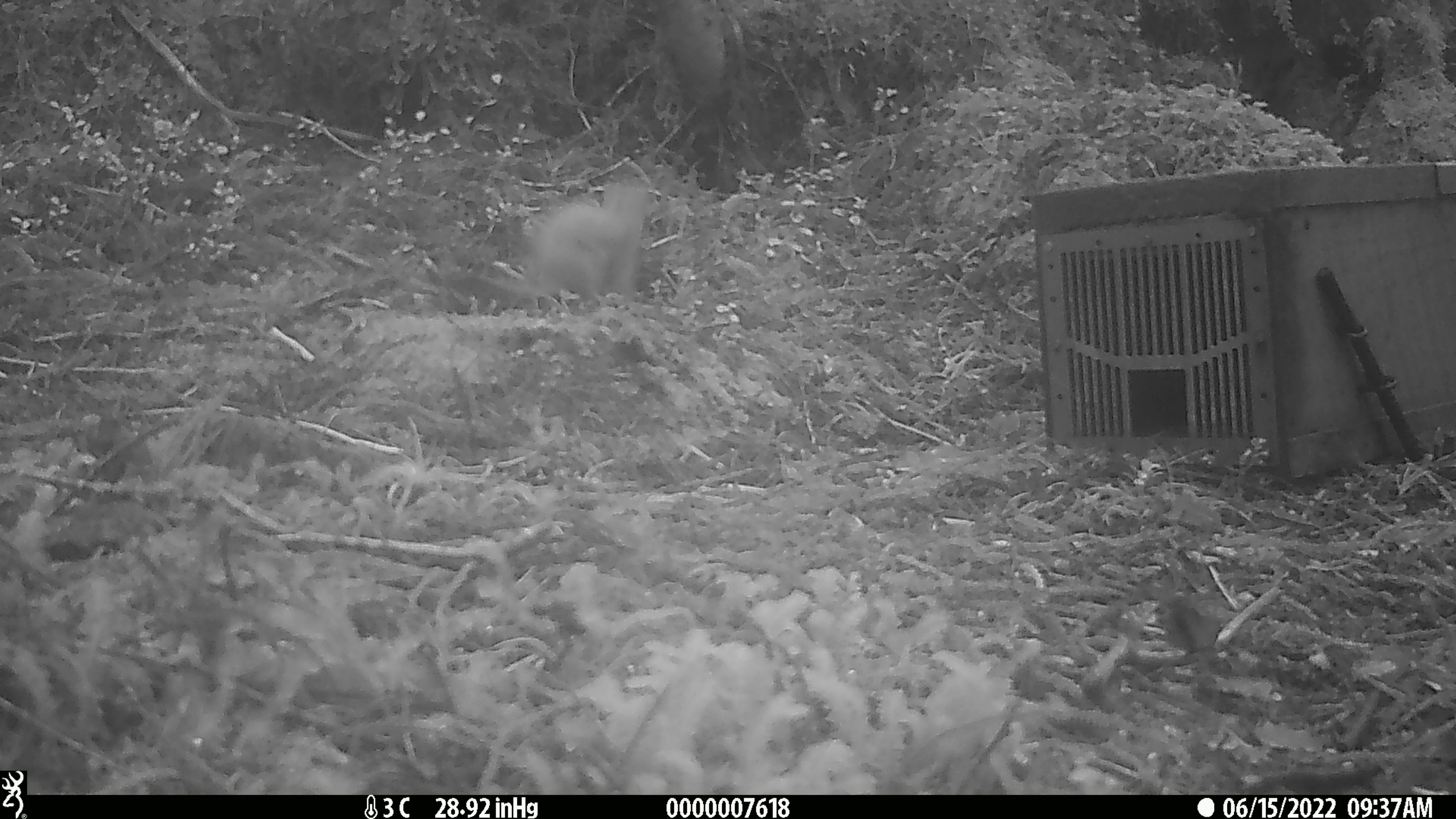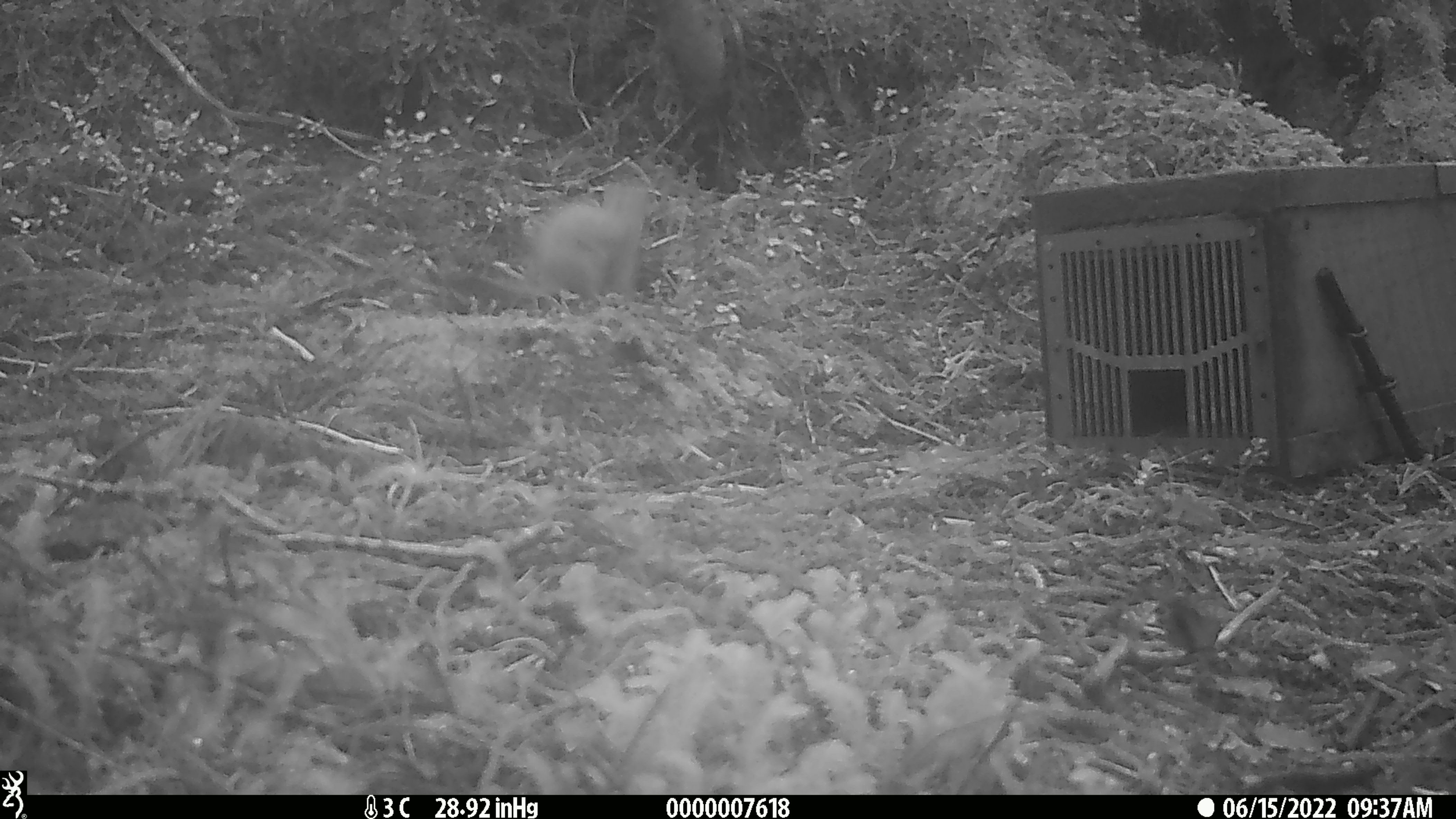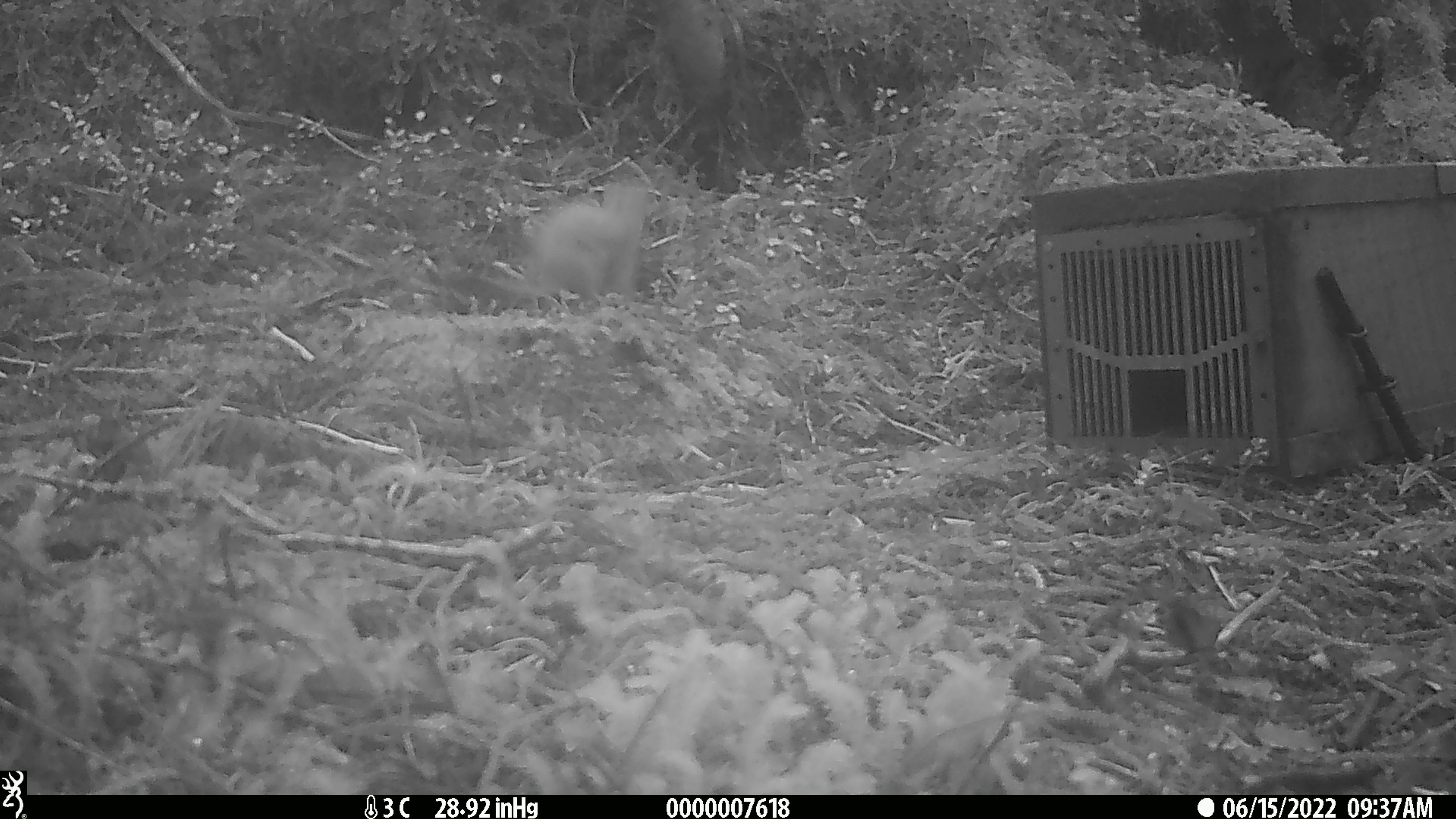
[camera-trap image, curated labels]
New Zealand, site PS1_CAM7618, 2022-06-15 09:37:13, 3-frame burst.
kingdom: Animalia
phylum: Chordata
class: Mammalia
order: Carnivora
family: Mustelidae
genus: Mustela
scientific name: Mustela erminea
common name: stoat